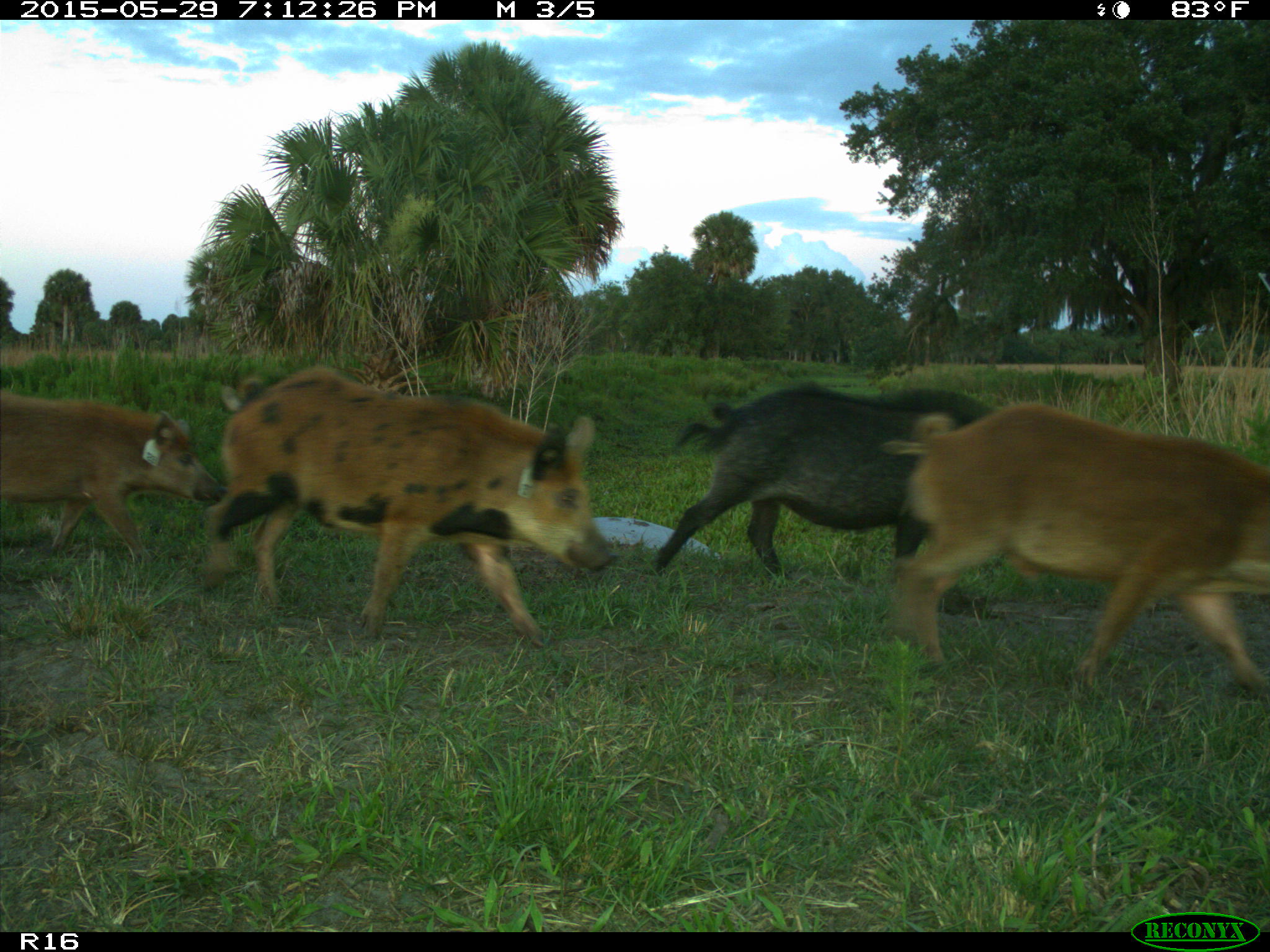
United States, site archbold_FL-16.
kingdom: Animalia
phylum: Chordata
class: Mammalia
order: Artiodactyla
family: Suidae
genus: Sus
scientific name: Sus scrofa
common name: wild boar